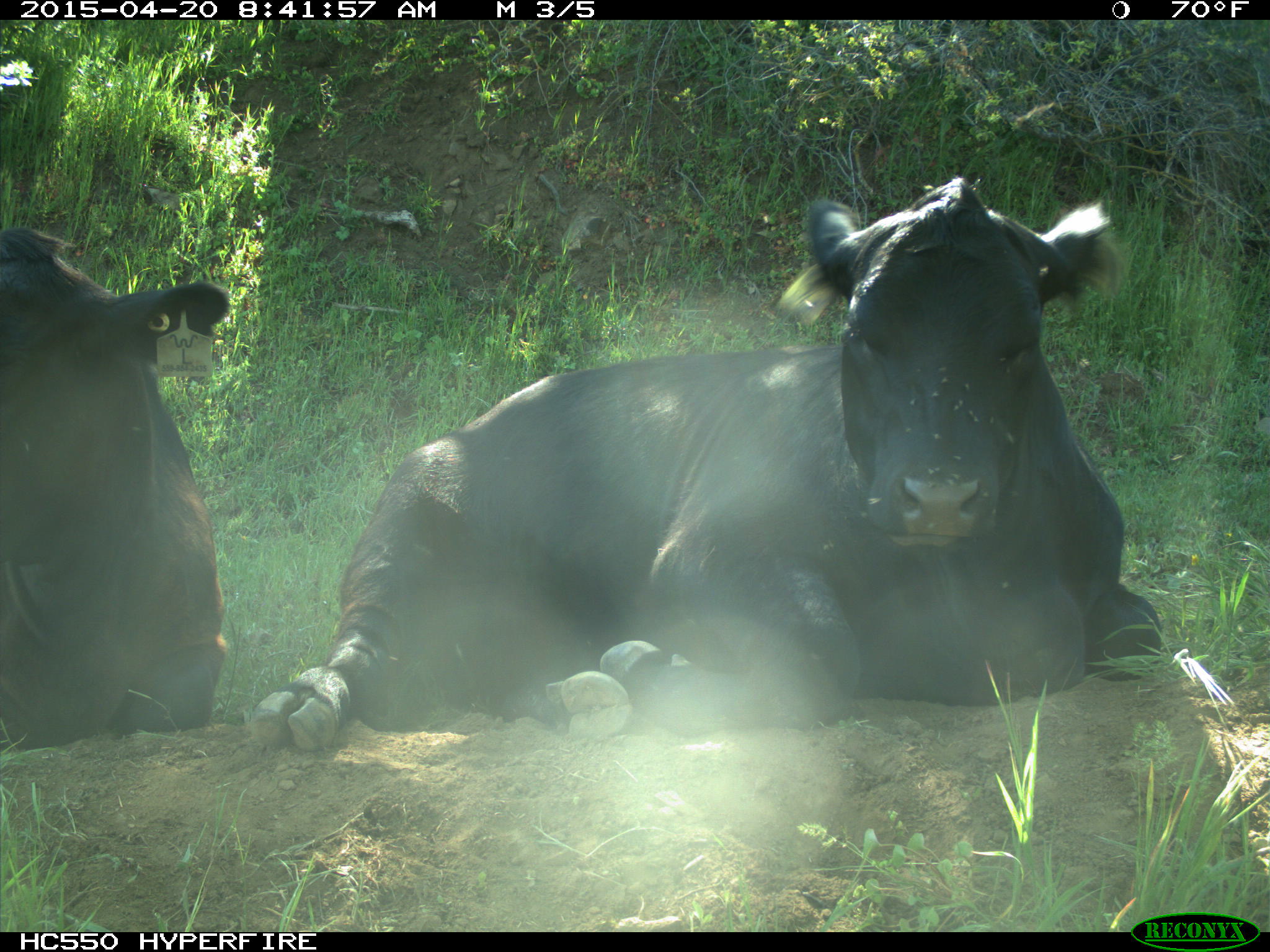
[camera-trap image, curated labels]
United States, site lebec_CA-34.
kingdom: Animalia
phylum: Chordata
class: Mammalia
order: Artiodactyla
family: Bovidae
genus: Bos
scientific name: Bos taurus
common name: domestic cow